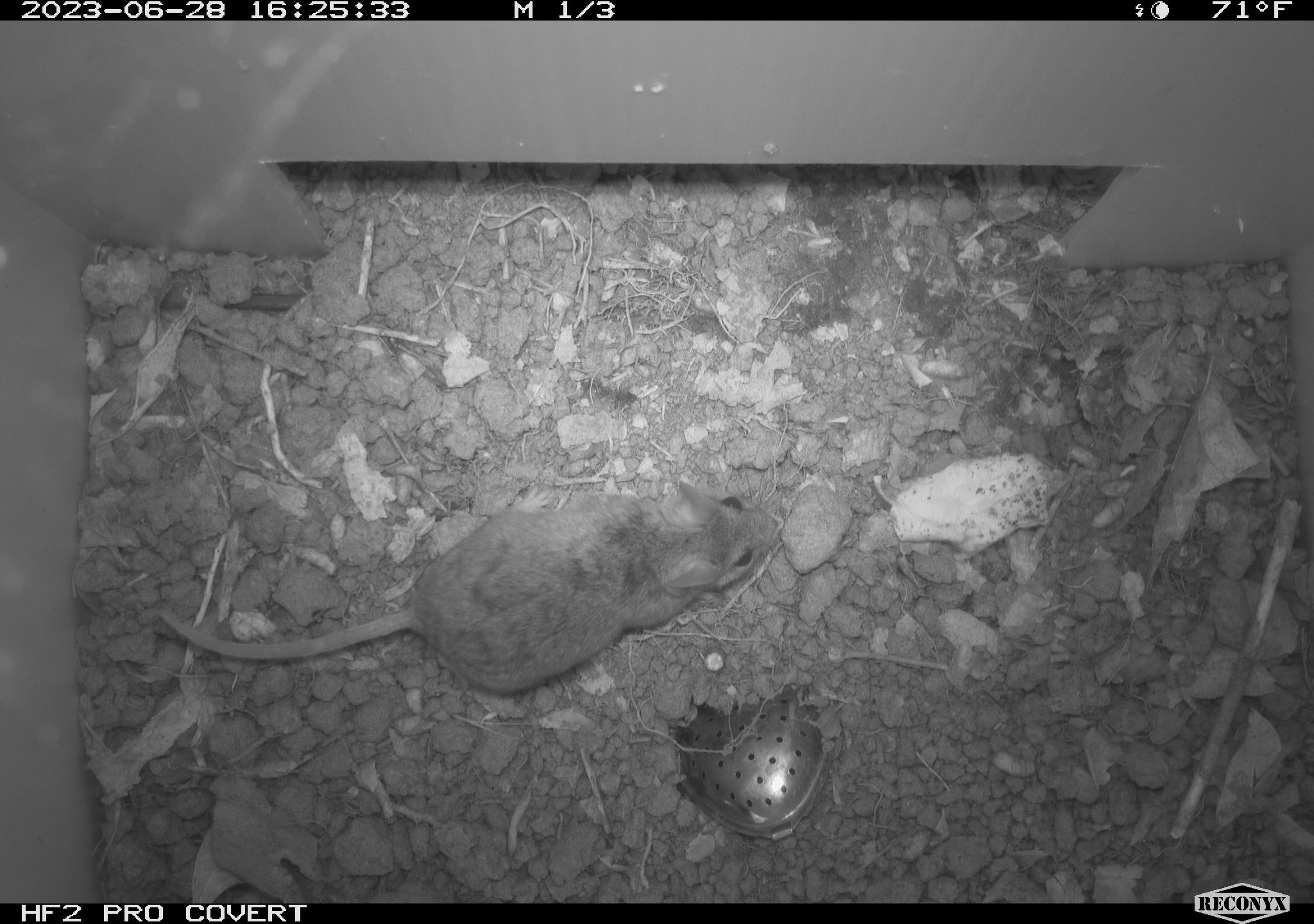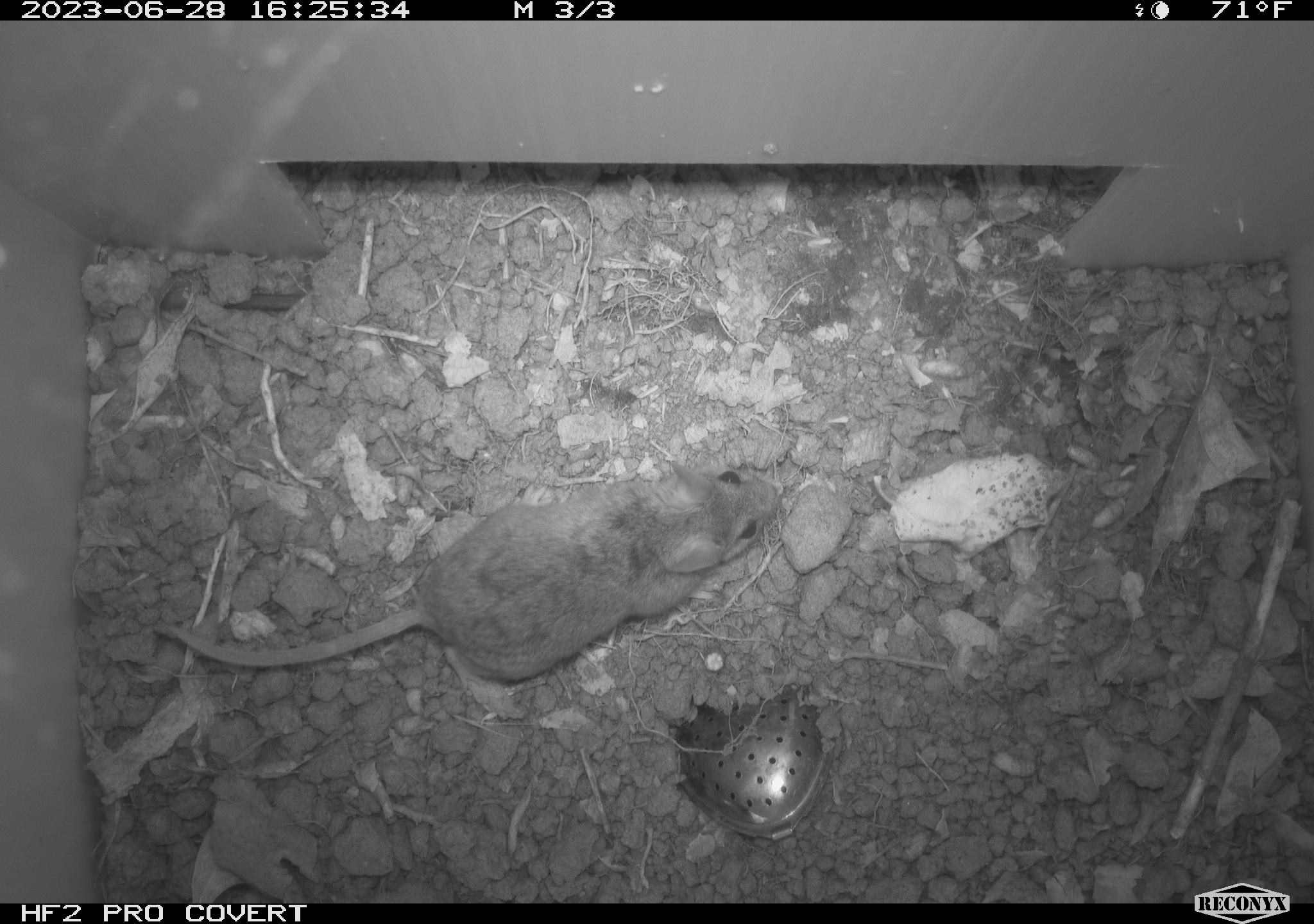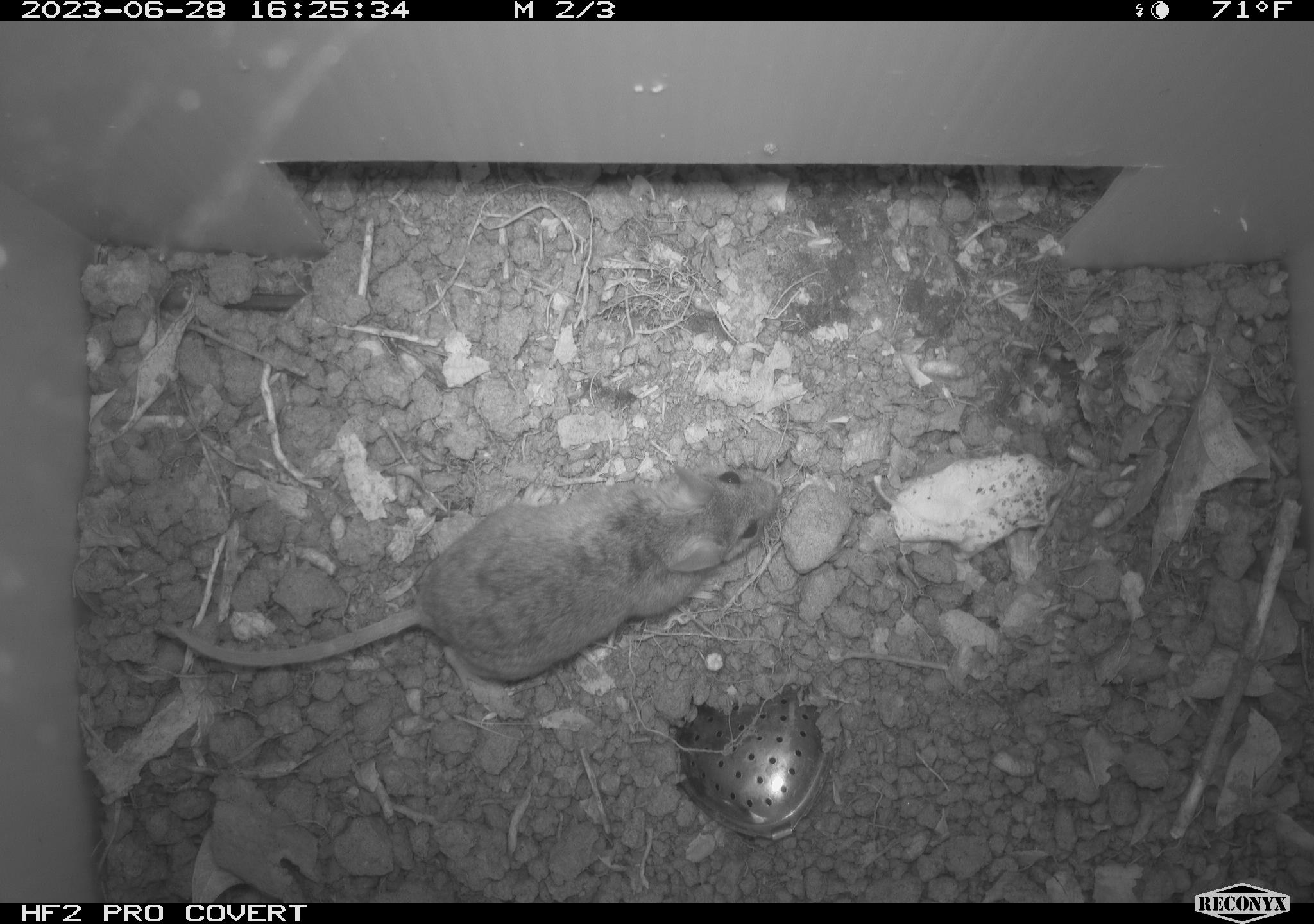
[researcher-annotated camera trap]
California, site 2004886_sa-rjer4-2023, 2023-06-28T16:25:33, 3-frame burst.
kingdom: Animalia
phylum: Chordata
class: Mammalia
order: Rodentia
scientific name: Rodentia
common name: mouse species